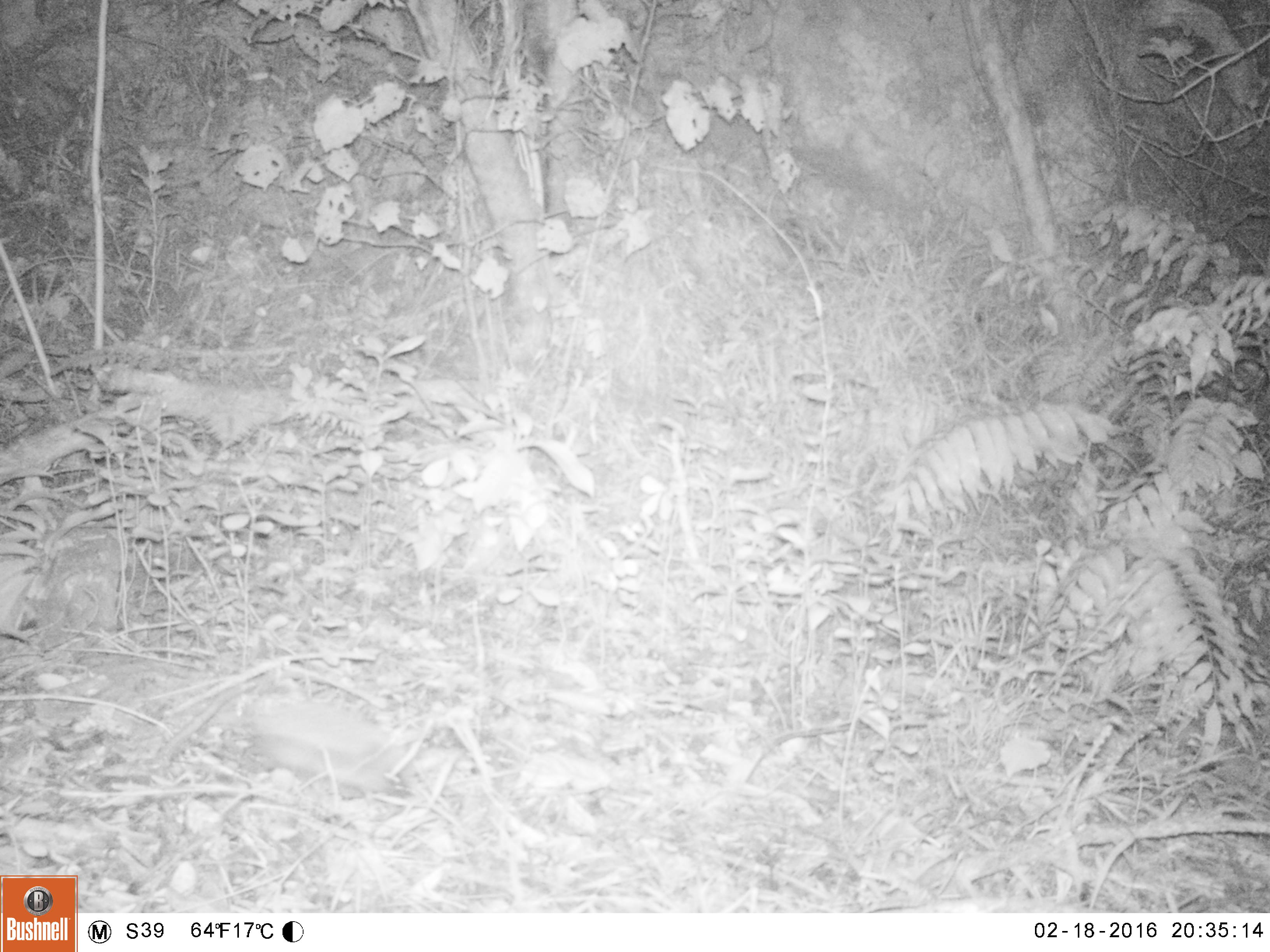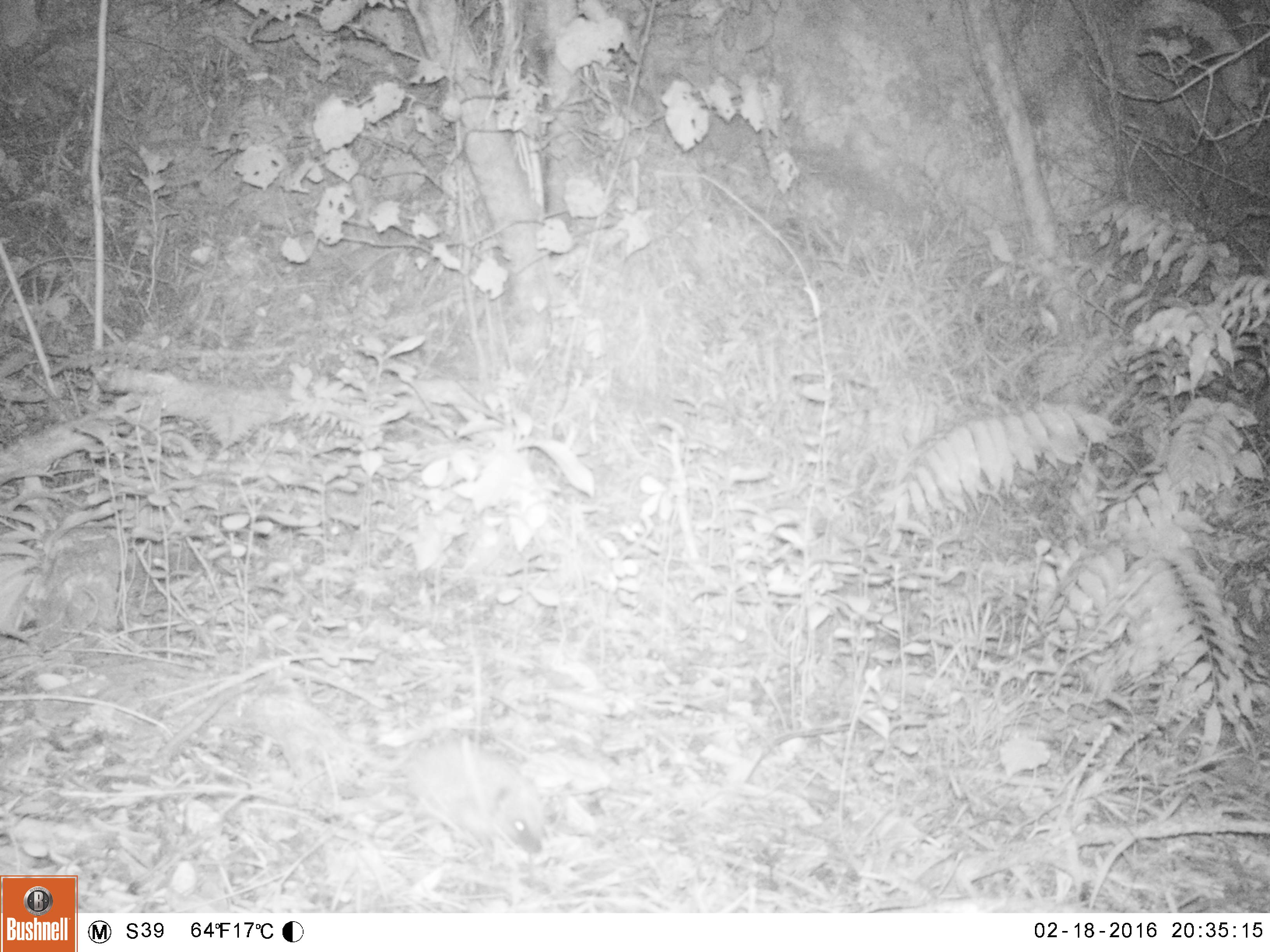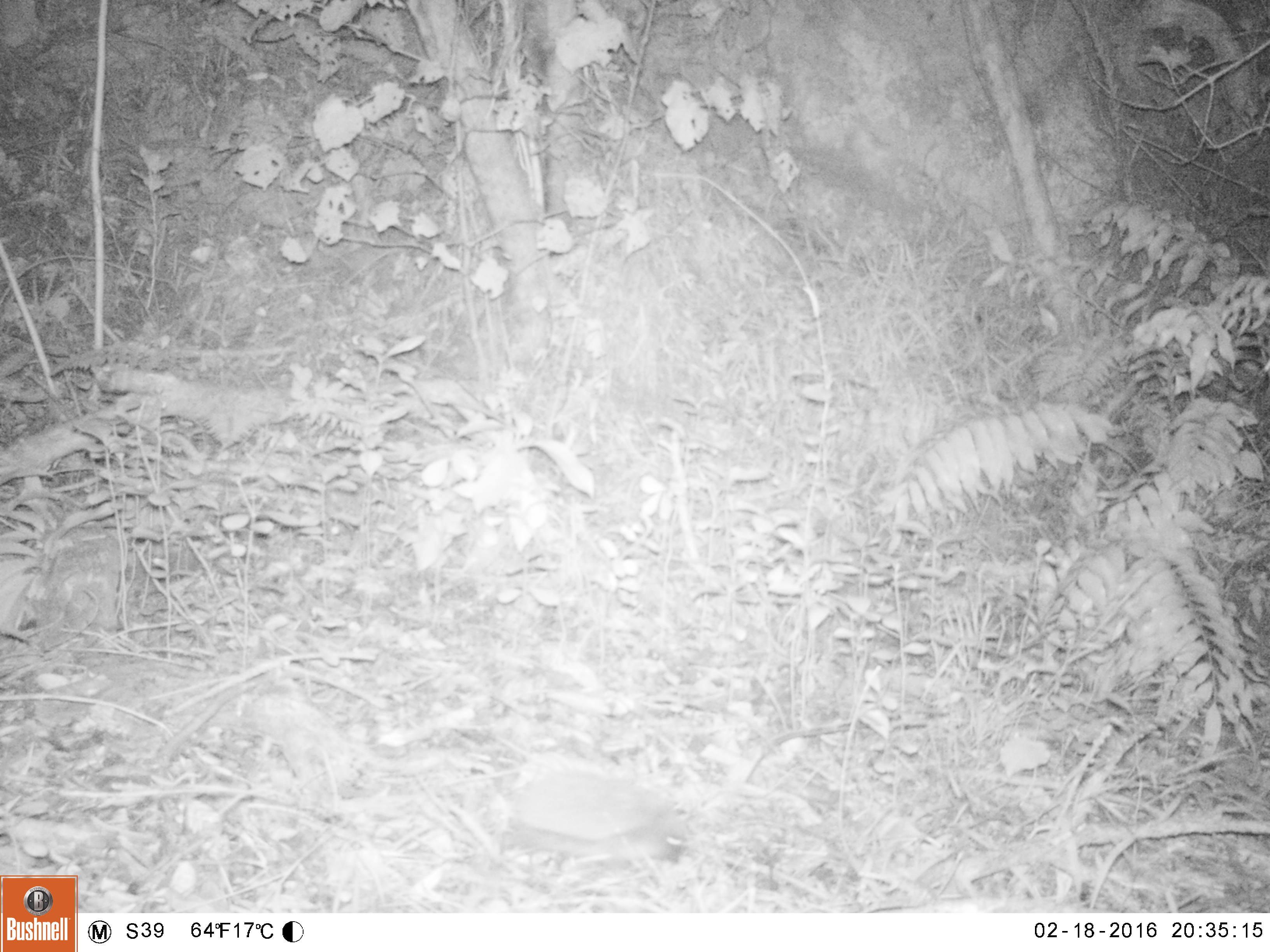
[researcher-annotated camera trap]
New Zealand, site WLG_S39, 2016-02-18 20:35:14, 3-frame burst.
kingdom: Animalia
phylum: Chordata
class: Mammalia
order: Eulipotyphla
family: Erinaceidae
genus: Erinaceus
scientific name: Erinaceus europaeus europaeus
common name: european hedgehog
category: hedgehog